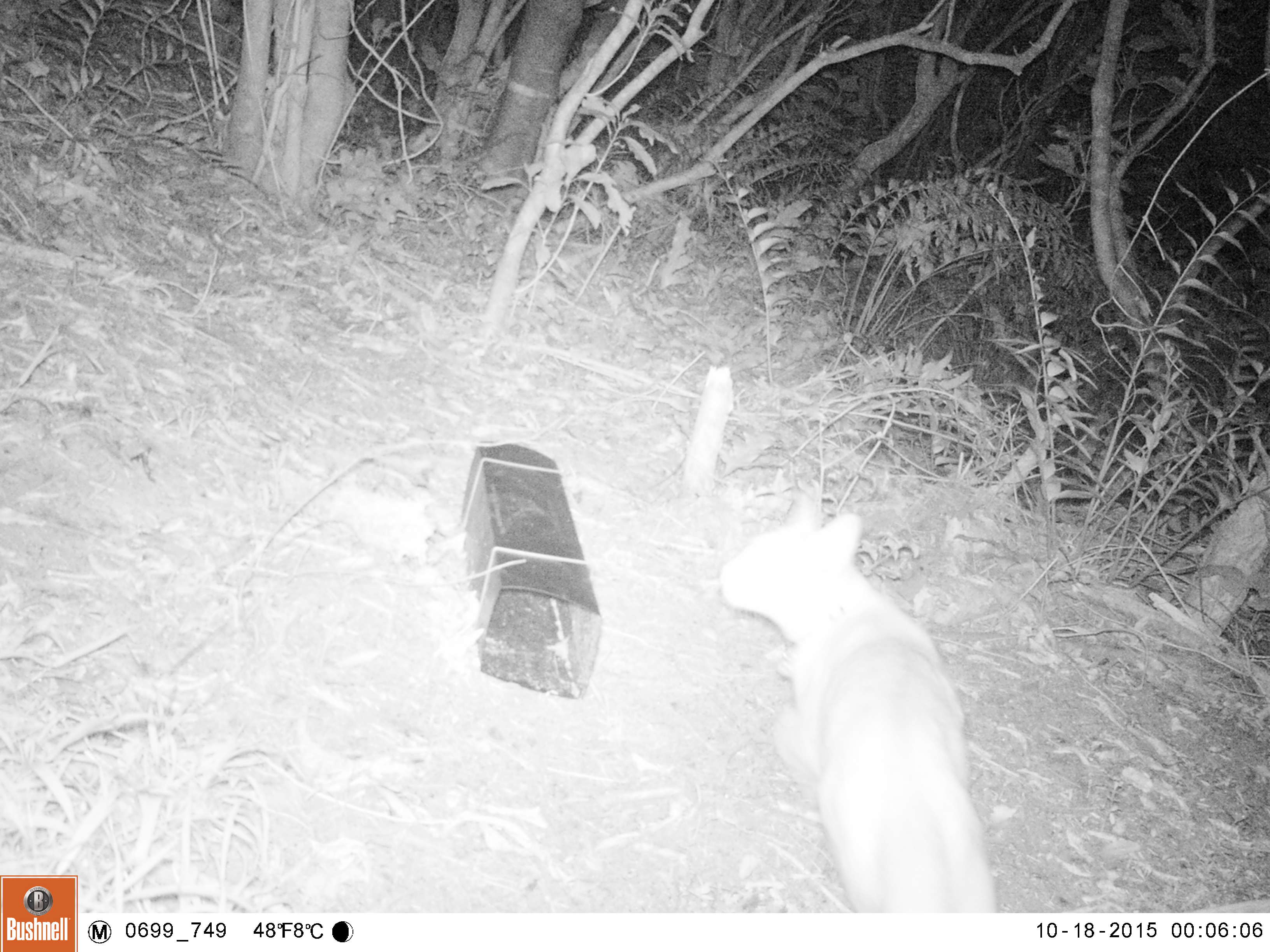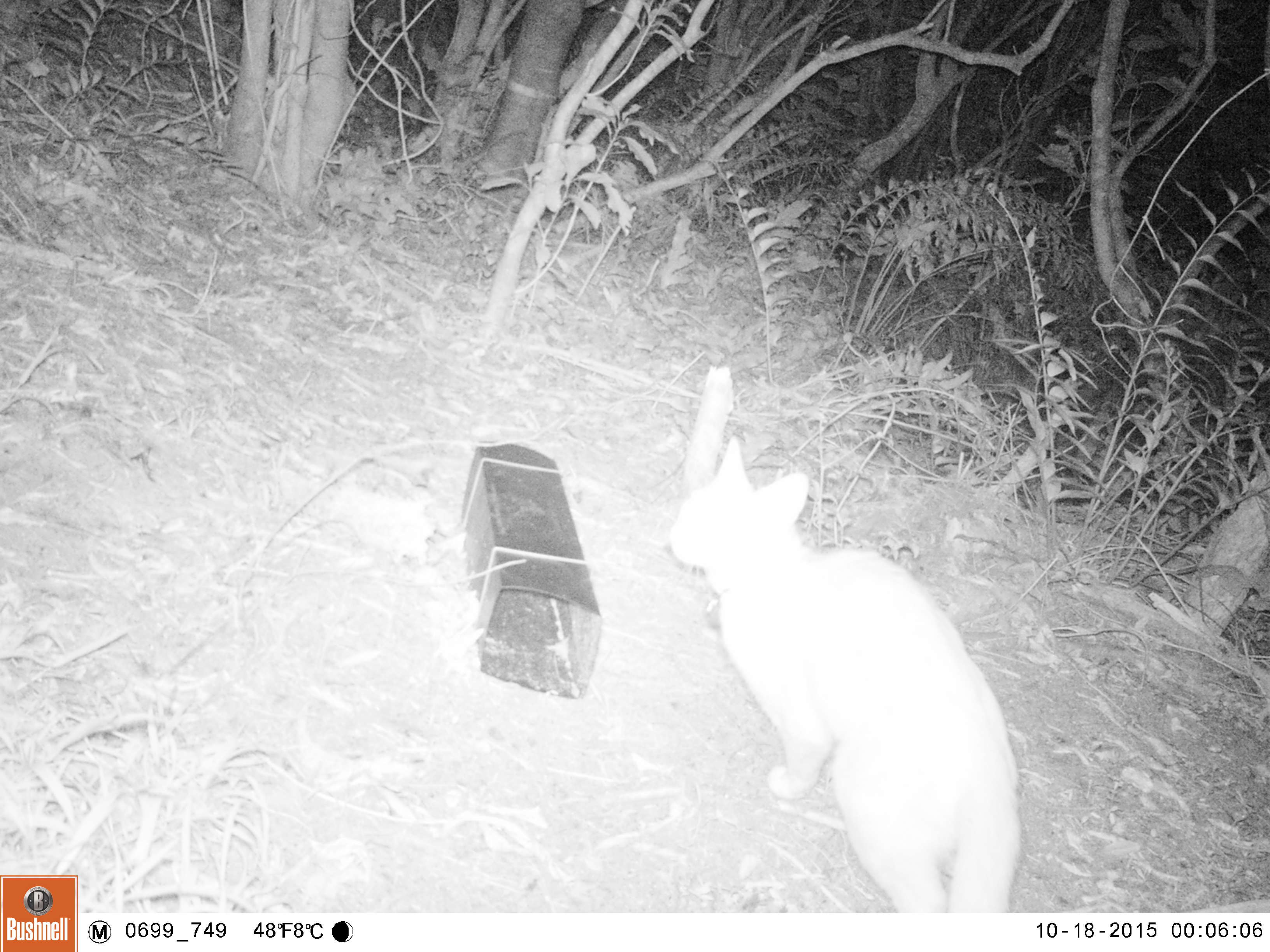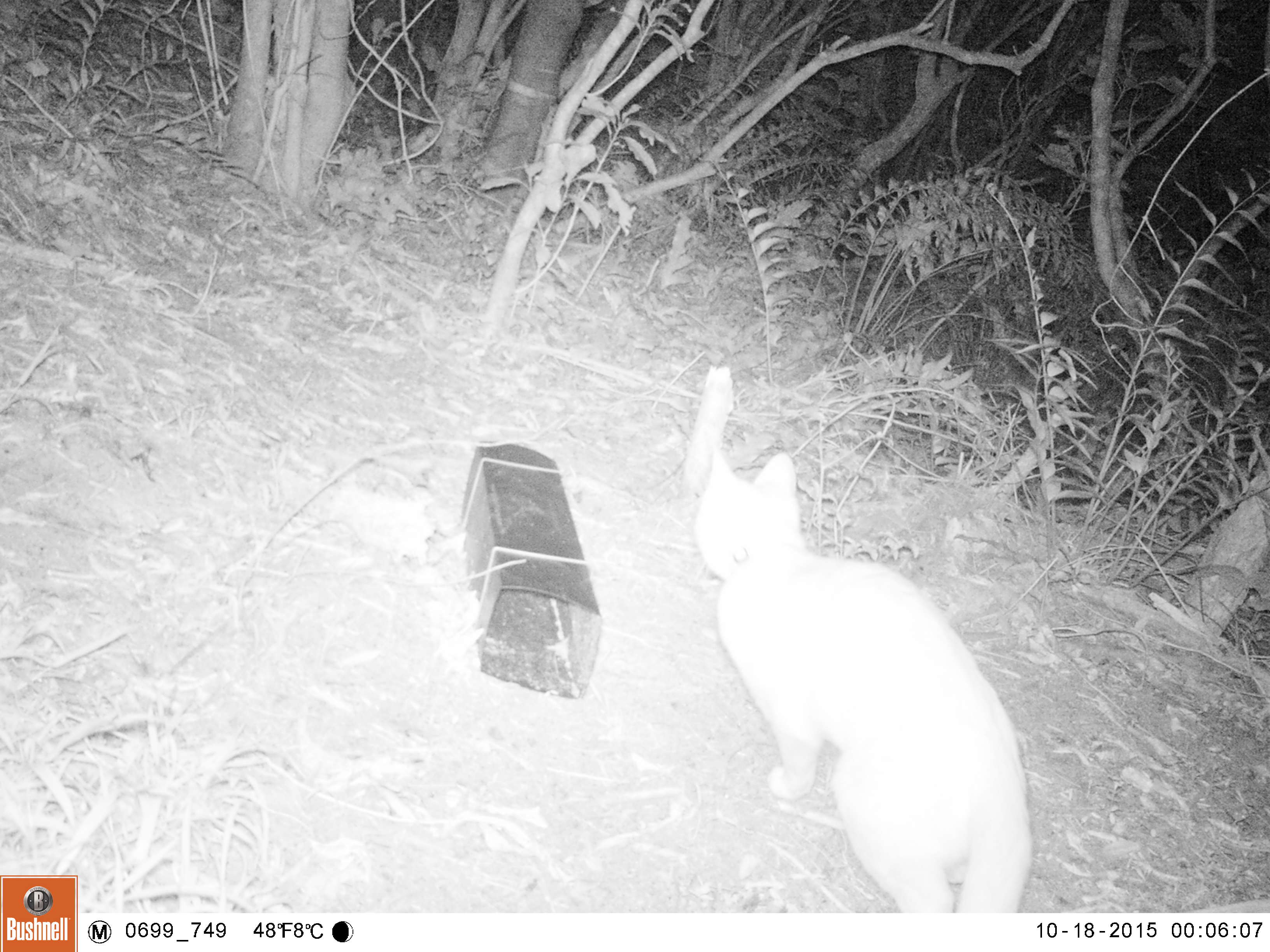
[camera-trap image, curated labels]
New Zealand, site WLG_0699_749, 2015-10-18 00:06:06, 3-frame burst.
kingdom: Animalia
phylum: Chordata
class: Mammalia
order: Carnivora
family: Felidae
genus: Felis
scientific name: Felis catus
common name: domestic cat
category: cat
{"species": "cat (domestic cat) (Felis catus)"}